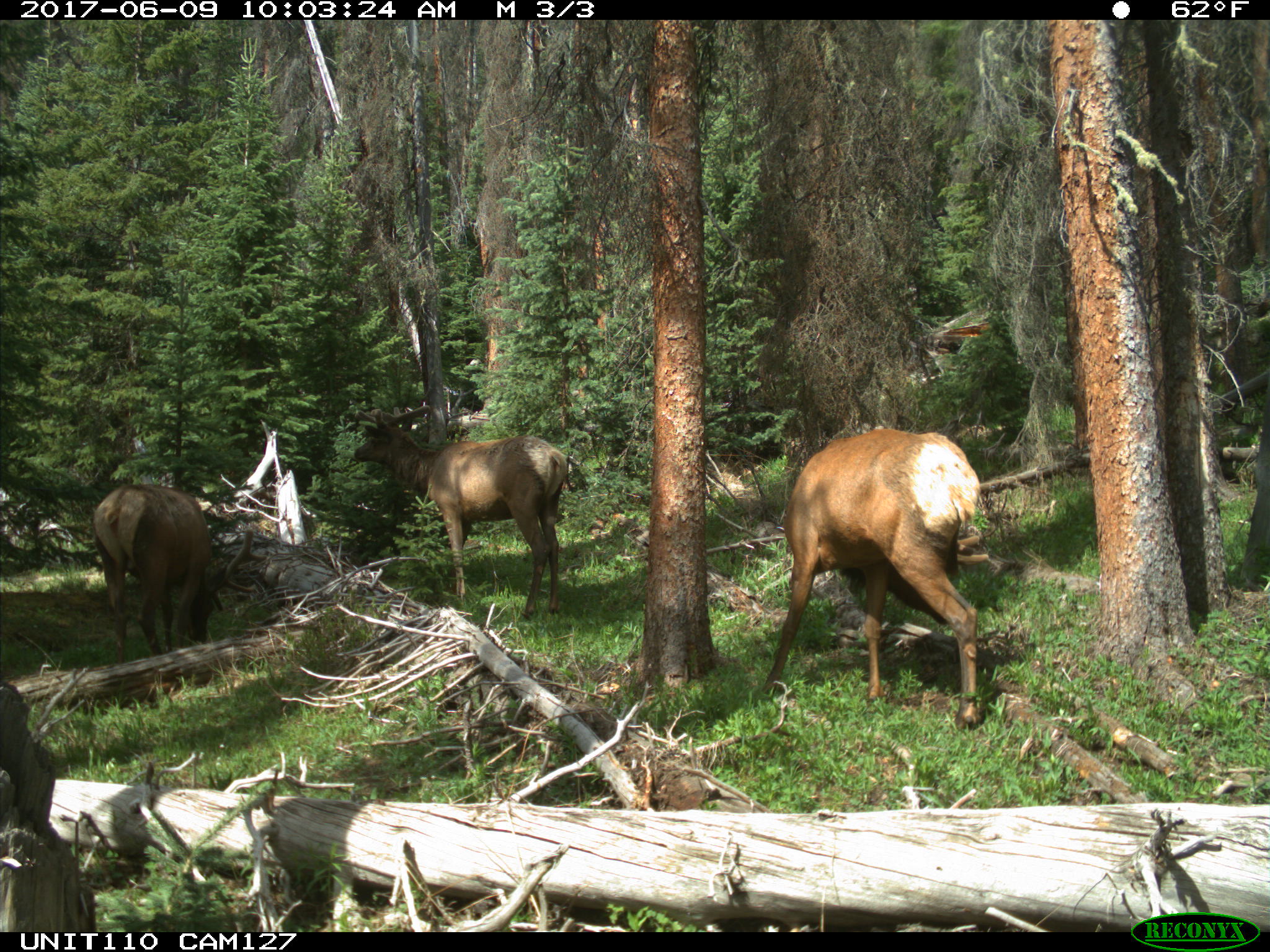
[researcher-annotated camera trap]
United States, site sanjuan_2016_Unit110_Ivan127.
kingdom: Animalia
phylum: Chordata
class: Mammalia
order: Artiodactyla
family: Cervidae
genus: Cervus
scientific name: Cervus elaphus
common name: red deer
Cervus elaphus (red deer).